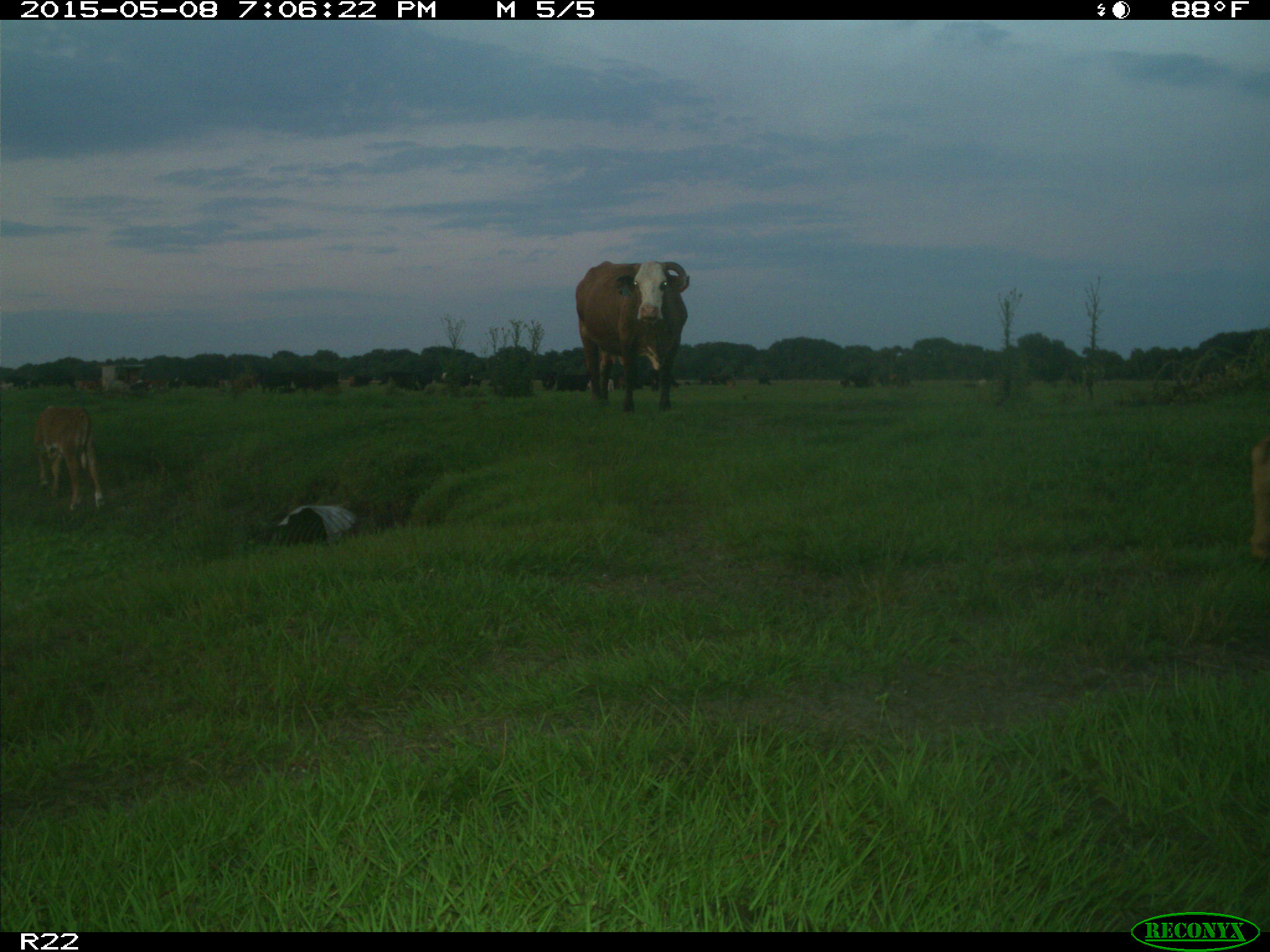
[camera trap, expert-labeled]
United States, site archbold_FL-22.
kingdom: Animalia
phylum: Chordata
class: Mammalia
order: Artiodactyla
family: Bovidae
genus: Bos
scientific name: Bos taurus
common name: domestic cow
Bos taurus (domestic cow).